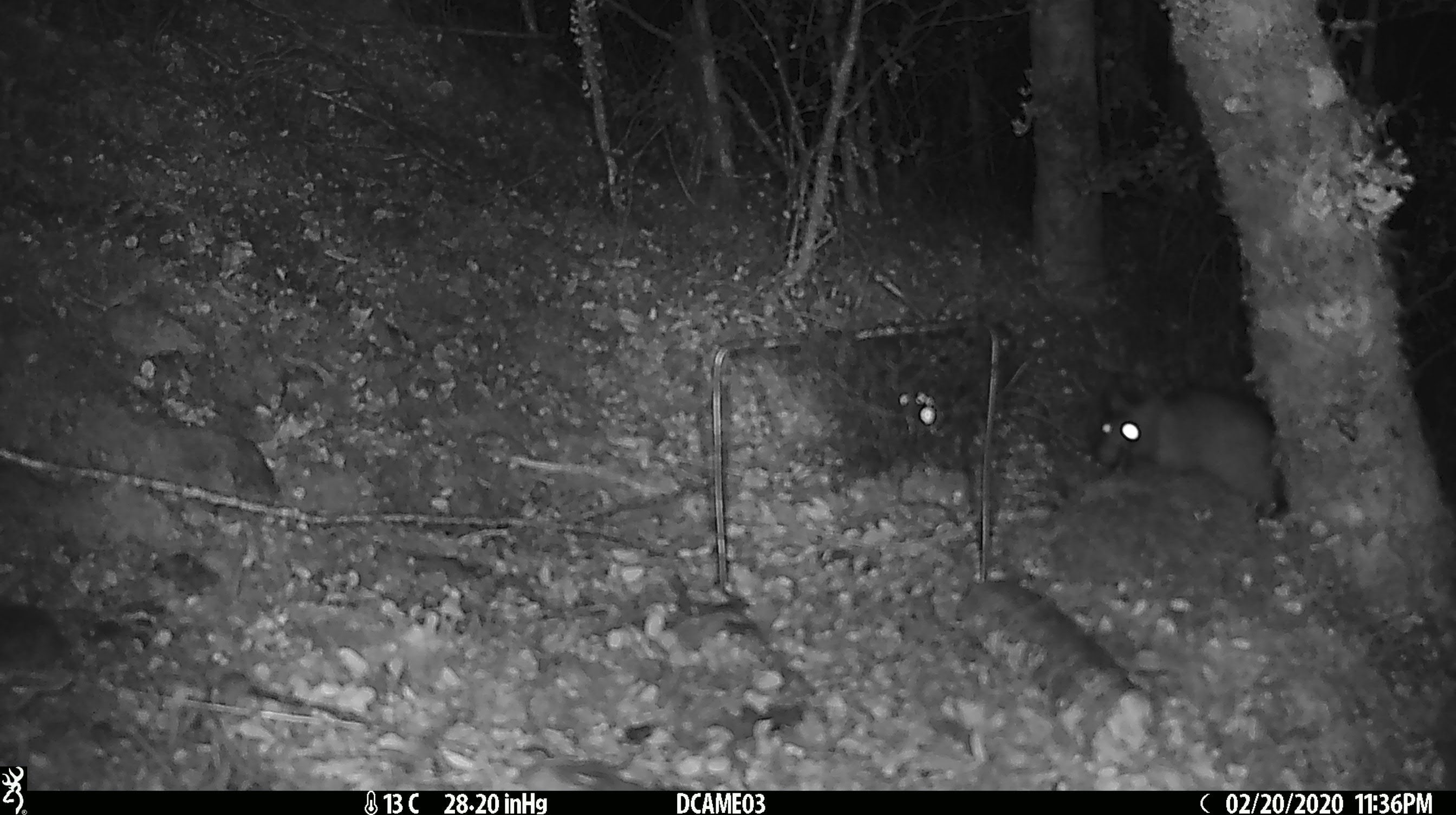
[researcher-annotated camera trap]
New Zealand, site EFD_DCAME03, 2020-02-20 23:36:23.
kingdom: Animalia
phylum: Chordata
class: Mammalia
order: Rodentia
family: Muridae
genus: Rattus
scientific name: Rattus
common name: rat